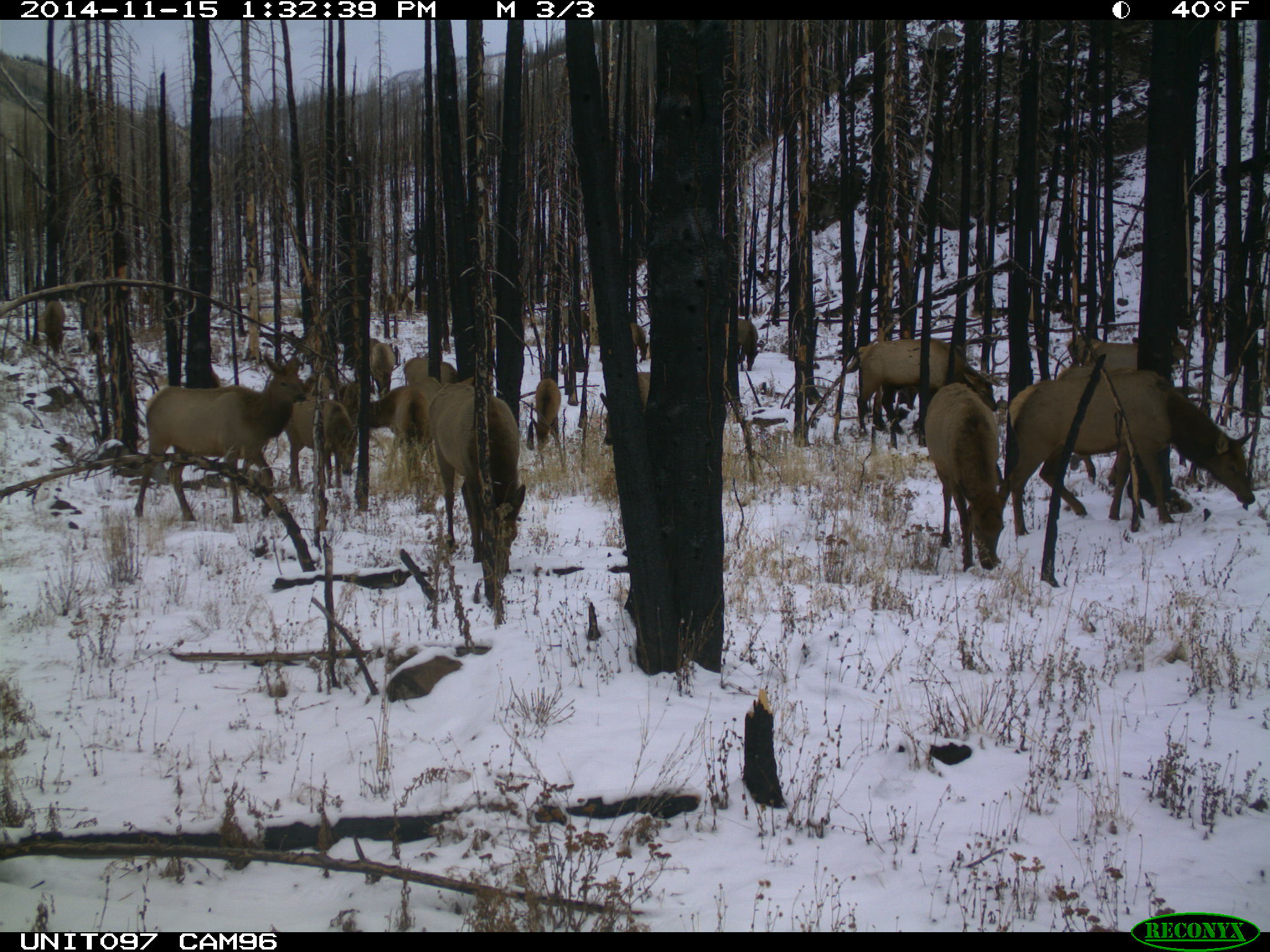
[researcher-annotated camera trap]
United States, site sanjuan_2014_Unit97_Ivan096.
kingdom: Animalia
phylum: Chordata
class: Mammalia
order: Artiodactyla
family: Cervidae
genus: Cervus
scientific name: Cervus elaphus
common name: red deer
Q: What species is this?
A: Cervus elaphus (red deer).